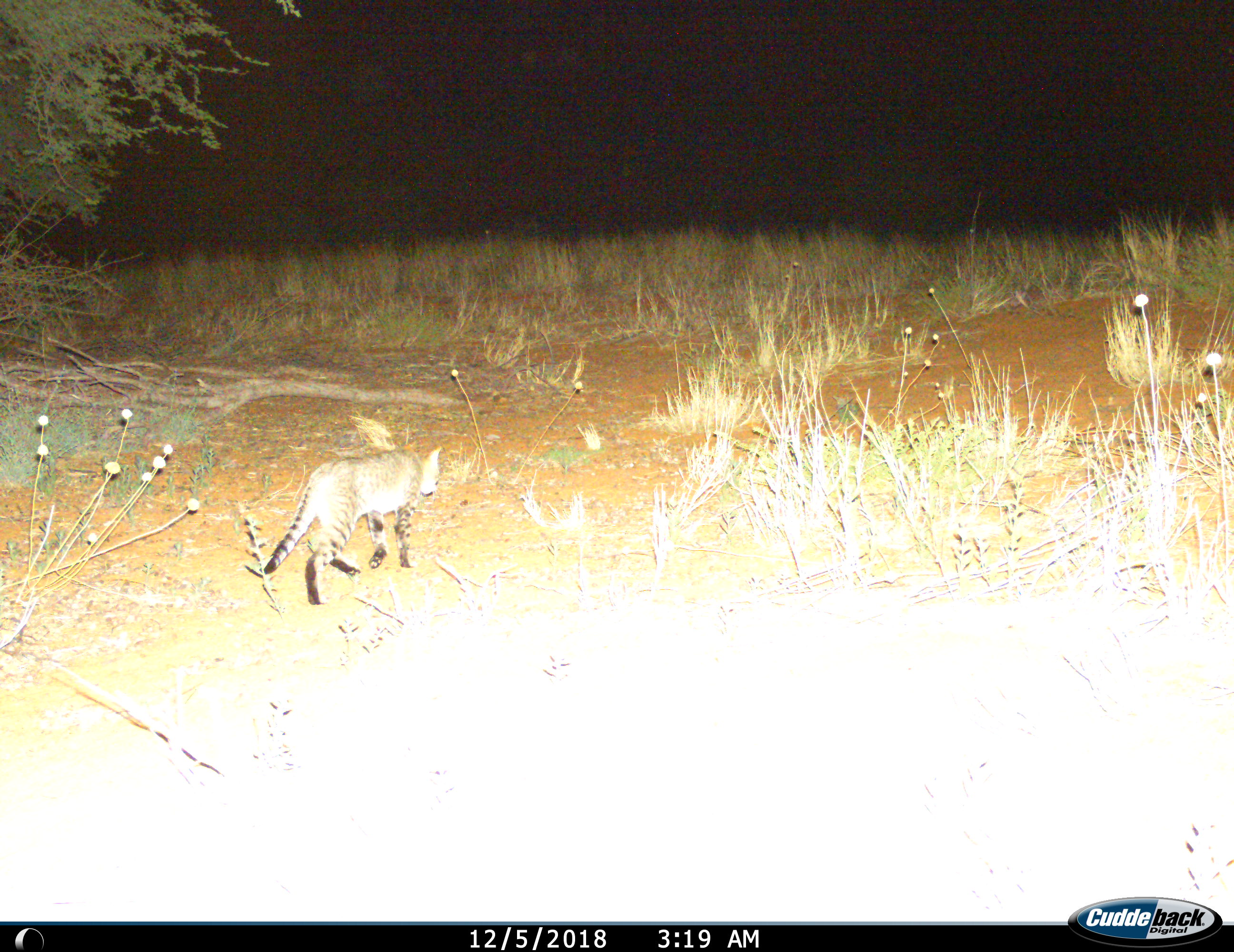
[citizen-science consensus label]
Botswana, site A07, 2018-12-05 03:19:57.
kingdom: Animalia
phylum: Chordata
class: Mammalia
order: Carnivora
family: Felidae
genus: Felis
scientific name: Felis lybica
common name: african wild cat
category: catafricanwild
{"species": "catafricanwild (african wild cat) (Felis lybica)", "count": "1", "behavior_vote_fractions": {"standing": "0%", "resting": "0%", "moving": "100%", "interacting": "0%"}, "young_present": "0%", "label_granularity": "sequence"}